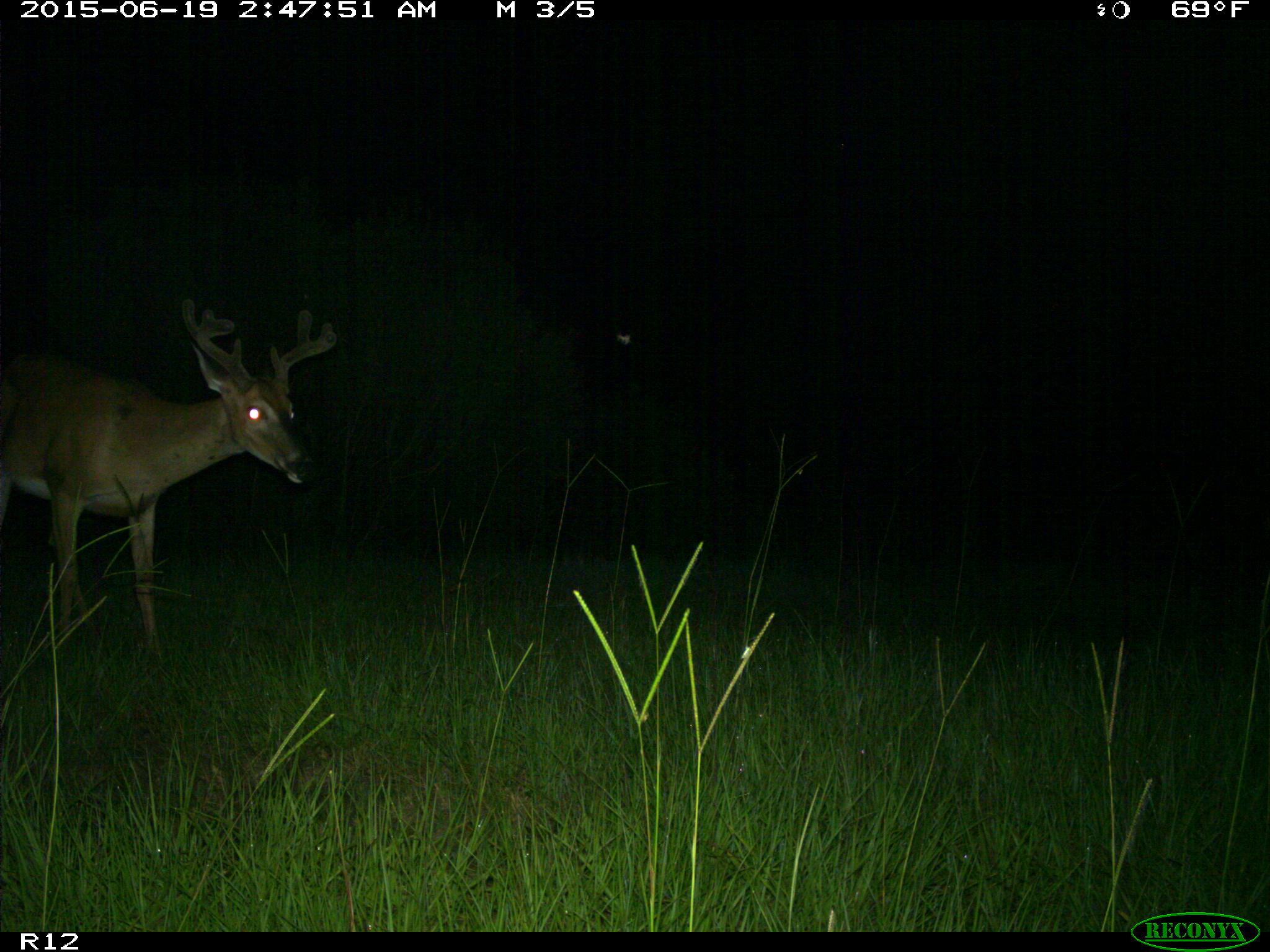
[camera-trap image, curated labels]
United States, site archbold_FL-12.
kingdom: Animalia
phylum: Chordata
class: Mammalia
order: Artiodactyla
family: Cervidae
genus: Odocoileus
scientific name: Odocoileus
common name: deer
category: unidentified deer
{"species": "unidentified deer (deer) (Odocoileus)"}